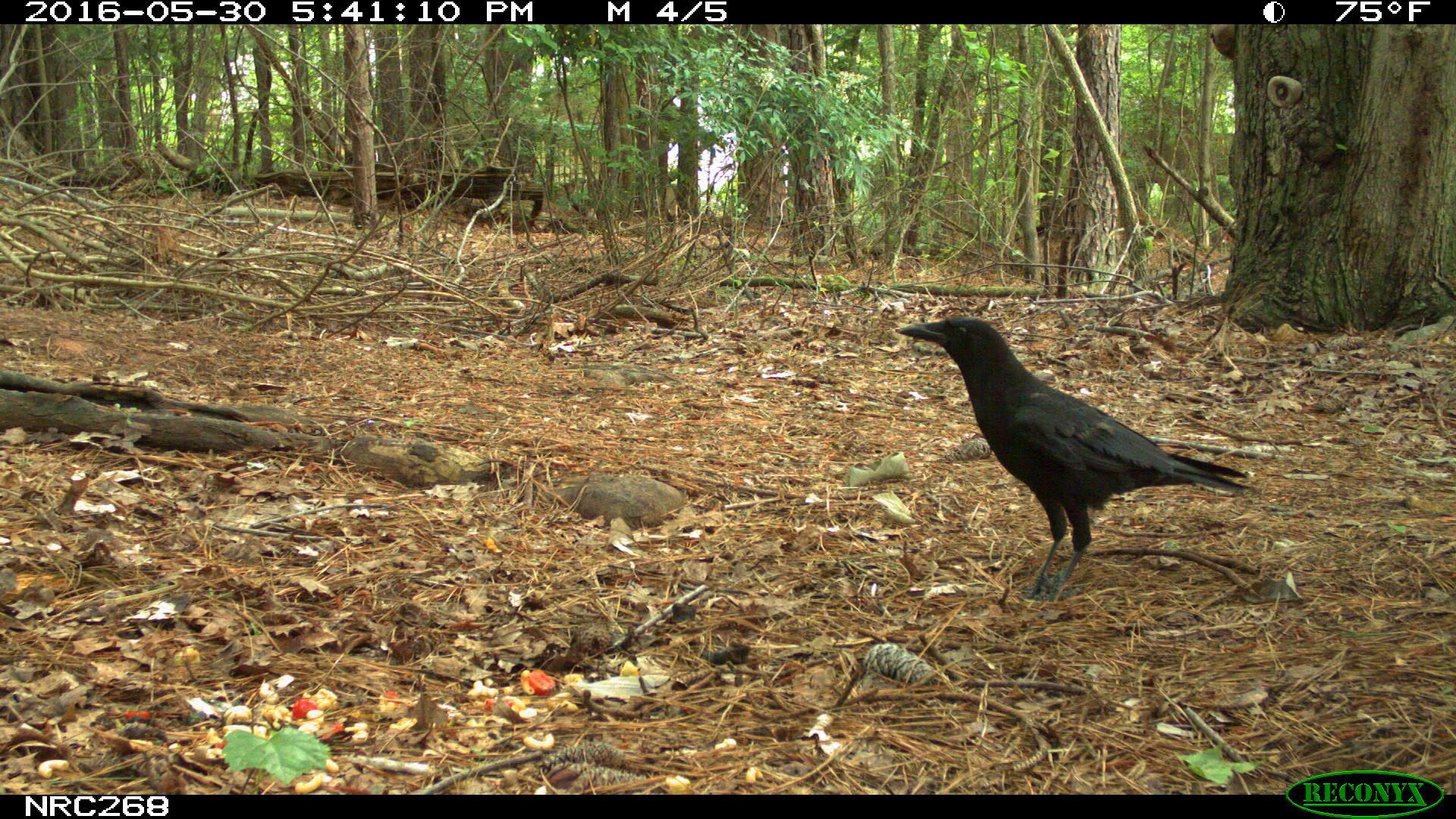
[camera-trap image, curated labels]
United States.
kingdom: Animalia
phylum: Chordata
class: Aves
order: Passeriformes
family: Corvidae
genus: Corvus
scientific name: Corvus brachyrhynchos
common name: american crow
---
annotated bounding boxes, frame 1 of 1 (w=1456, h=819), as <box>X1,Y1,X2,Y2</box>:
American Crow: <box>893,316,1256,590</box>